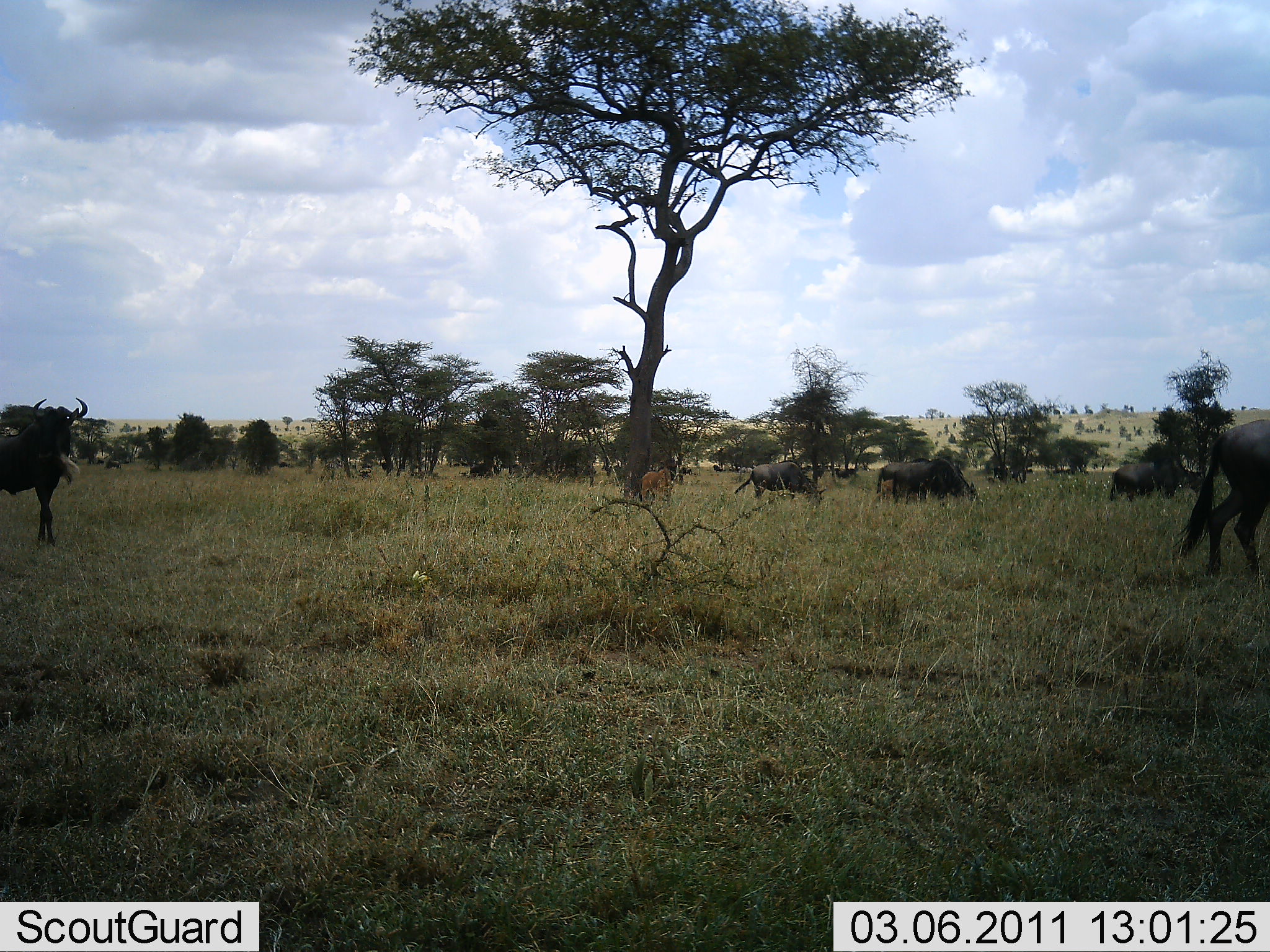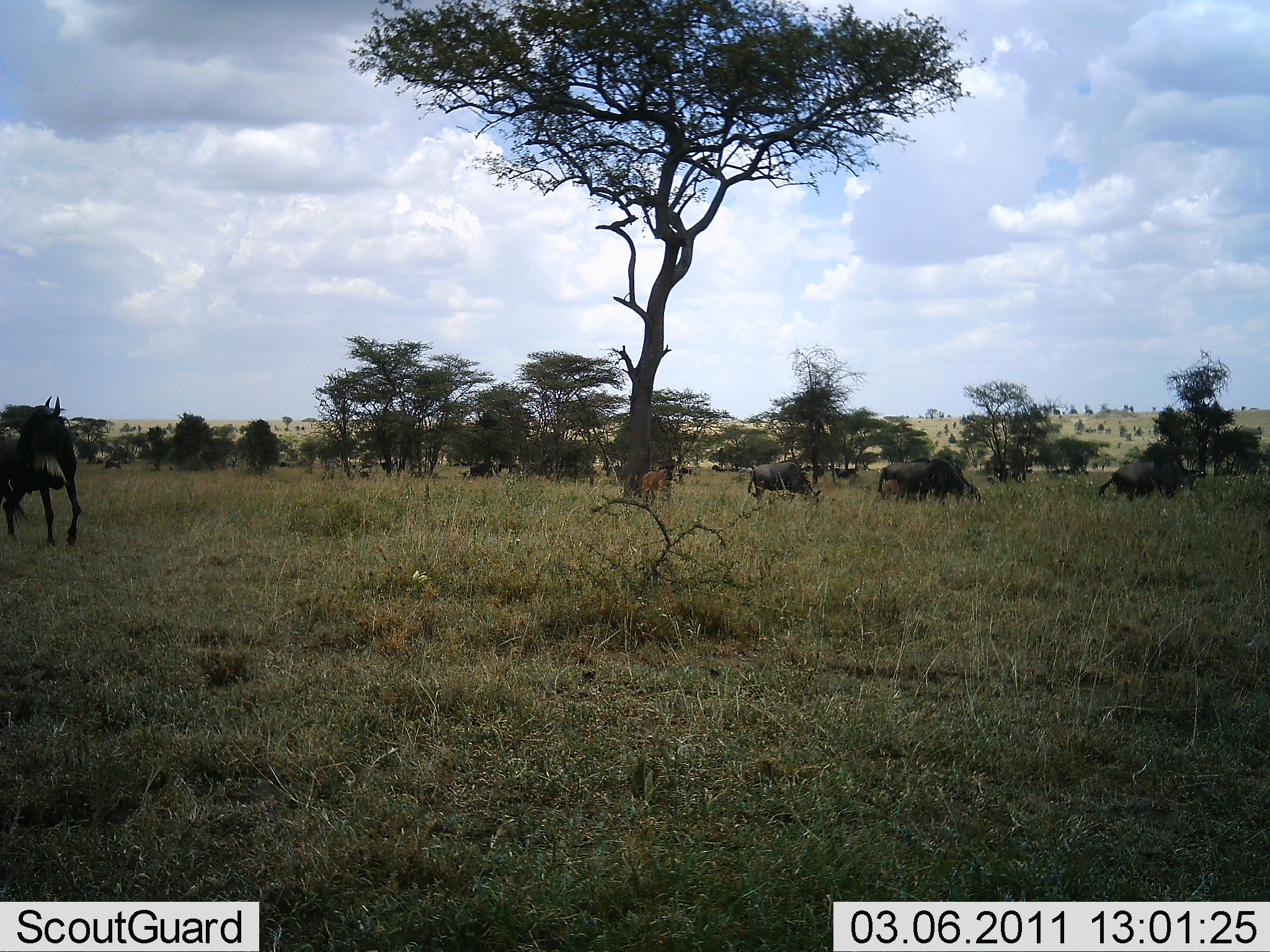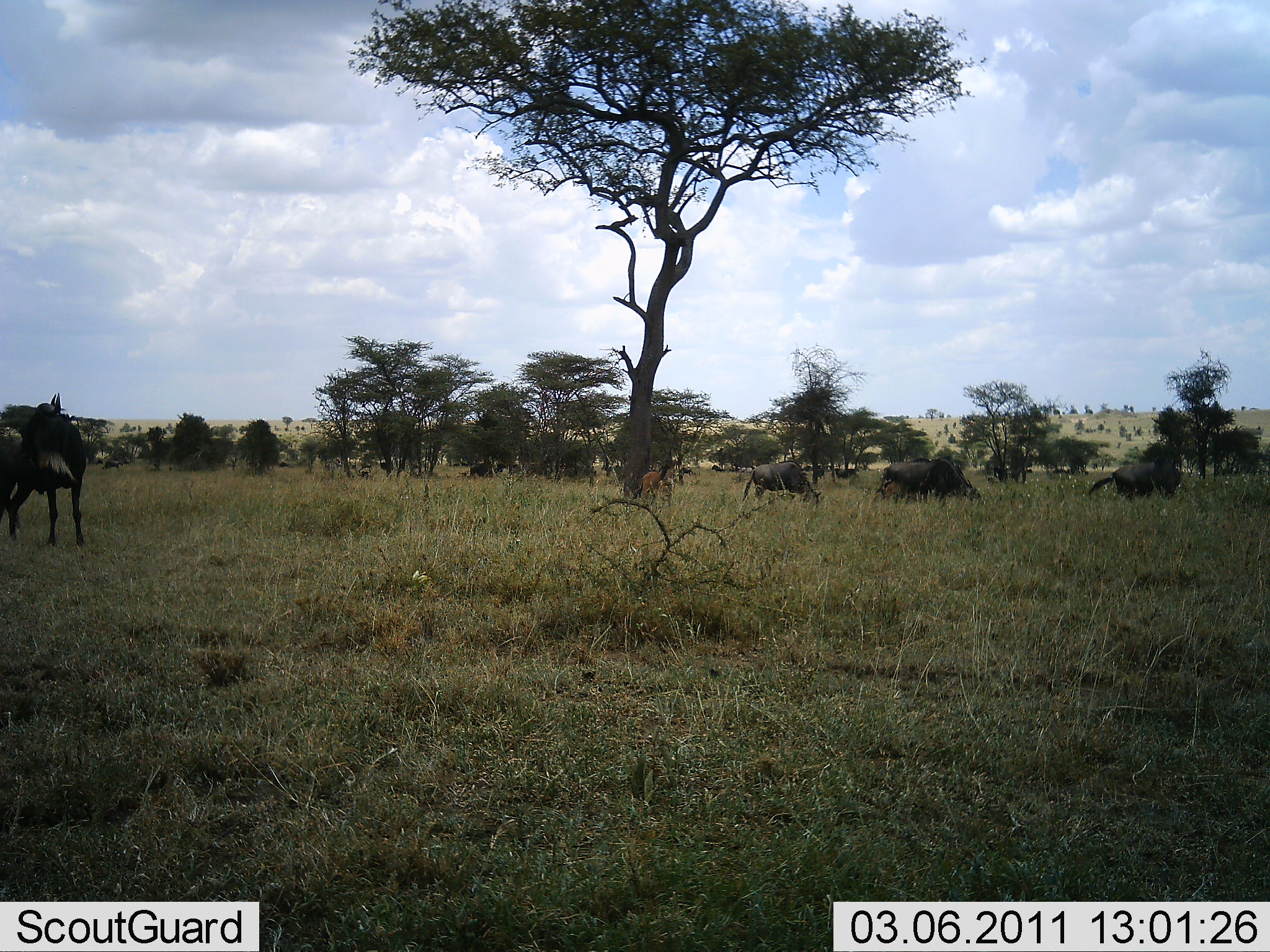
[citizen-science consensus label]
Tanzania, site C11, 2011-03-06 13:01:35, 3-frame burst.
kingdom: Animalia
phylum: Chordata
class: Mammalia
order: Artiodactyla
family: Bovidae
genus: Connochaetes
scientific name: Connochaetes taurinus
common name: blue wildebeest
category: wildebeest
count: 8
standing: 40%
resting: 7%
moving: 67%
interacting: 0%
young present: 0%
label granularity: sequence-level